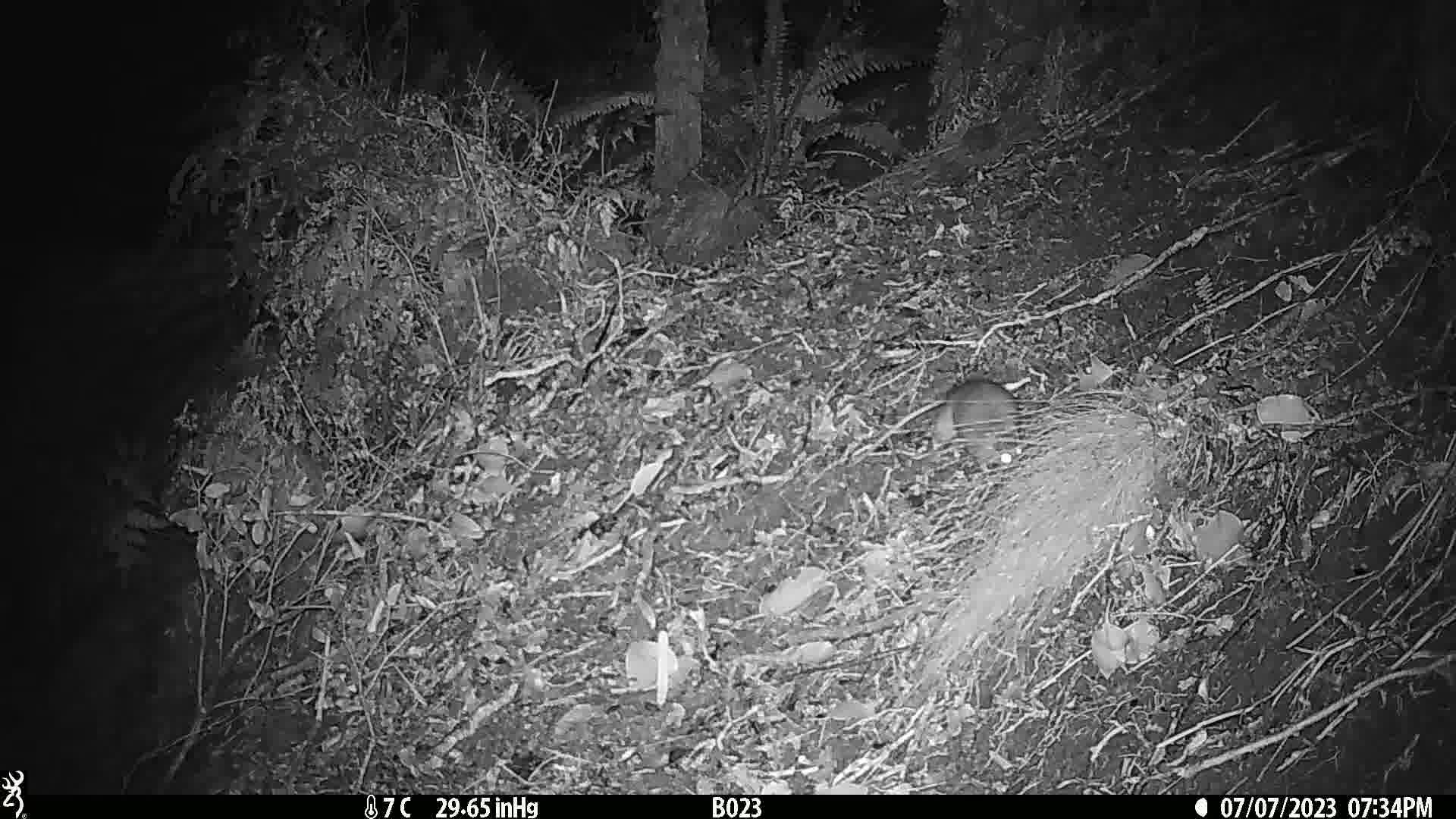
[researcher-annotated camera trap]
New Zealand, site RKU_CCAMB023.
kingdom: Animalia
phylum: Chordata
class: Mammalia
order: Rodentia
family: Muridae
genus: Rattus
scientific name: Rattus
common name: rat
Rat (Rattus).